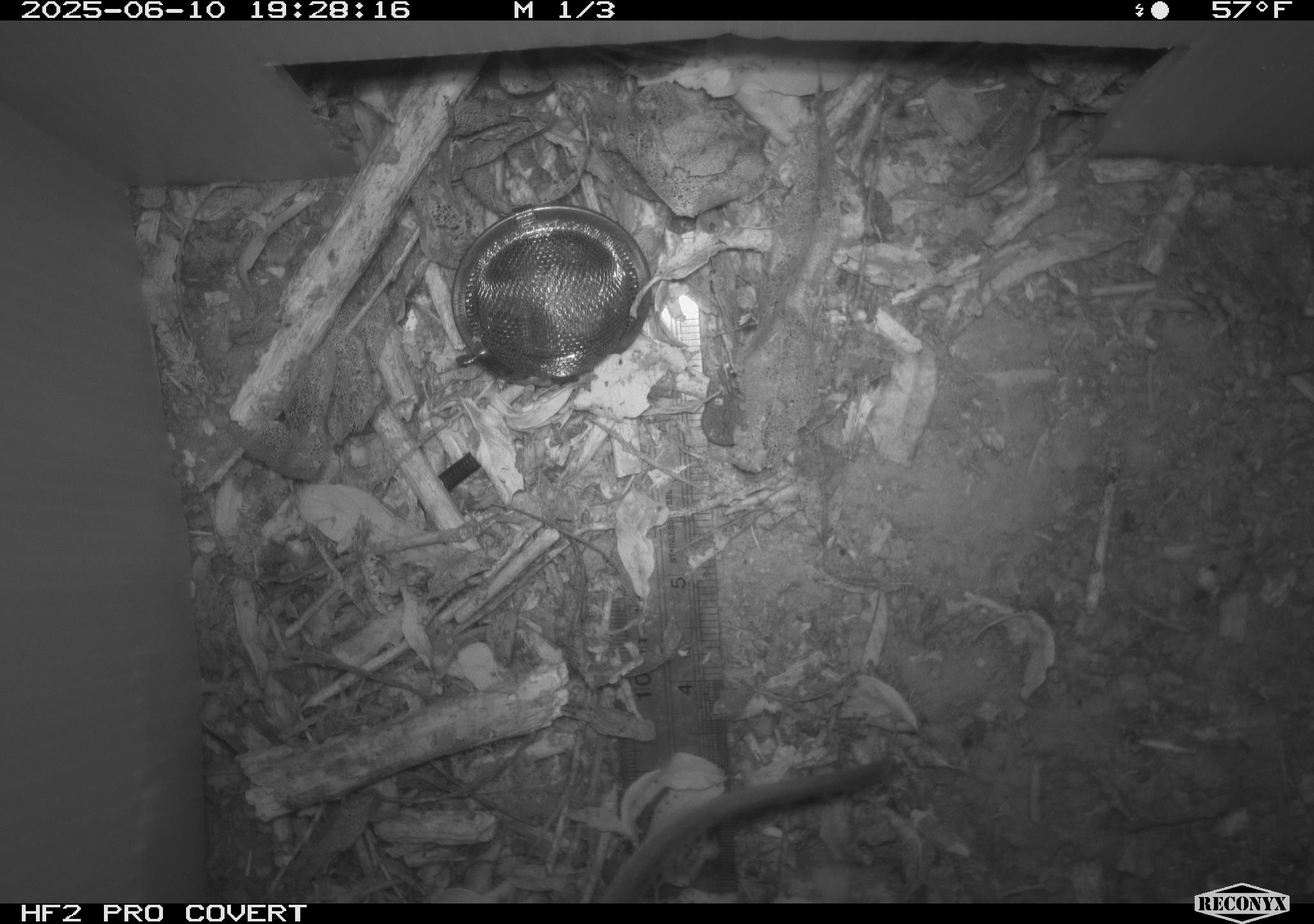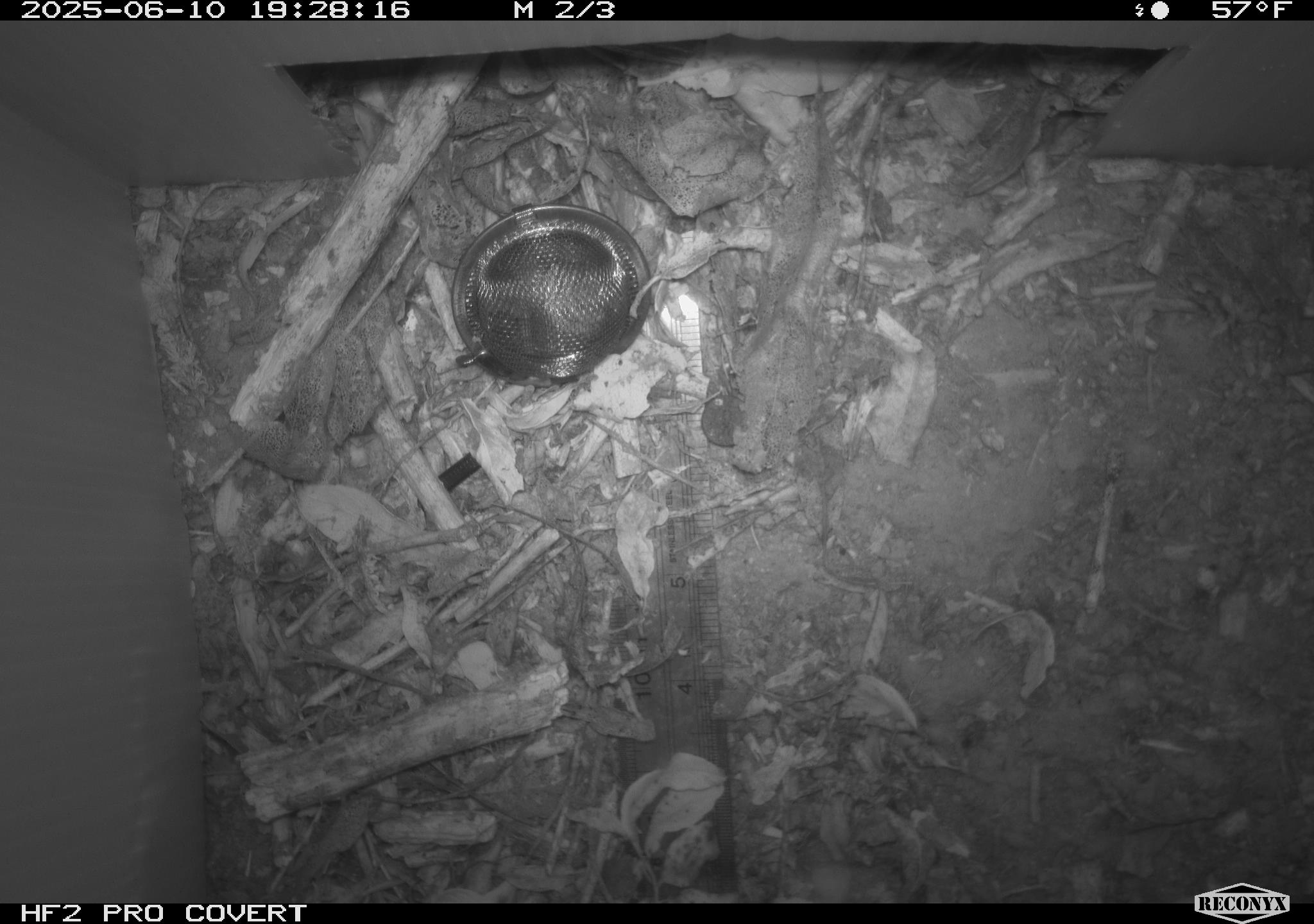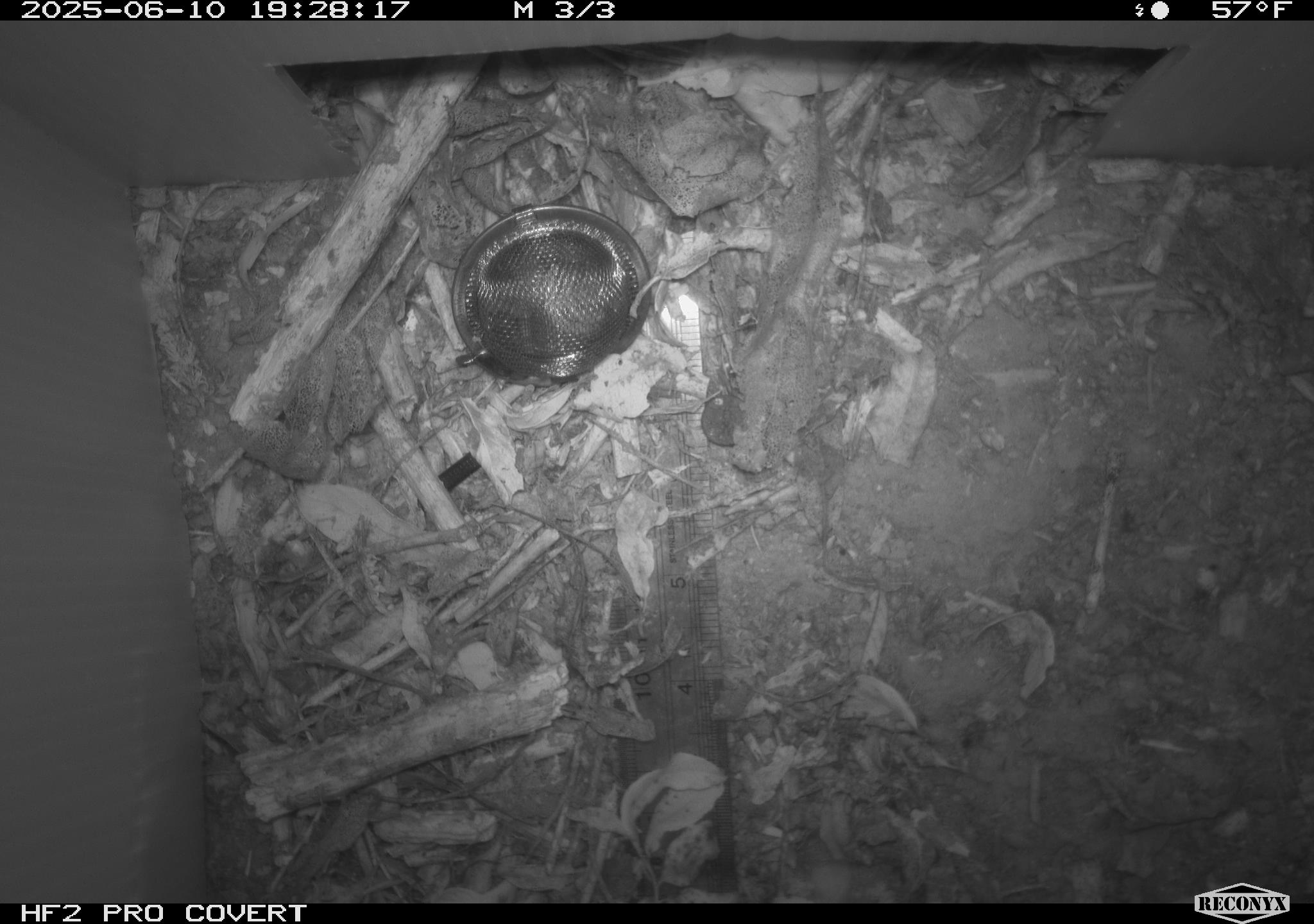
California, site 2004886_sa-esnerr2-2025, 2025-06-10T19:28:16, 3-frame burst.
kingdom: Animalia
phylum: Chordata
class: Mammalia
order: Rodentia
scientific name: Rodentia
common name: rodent